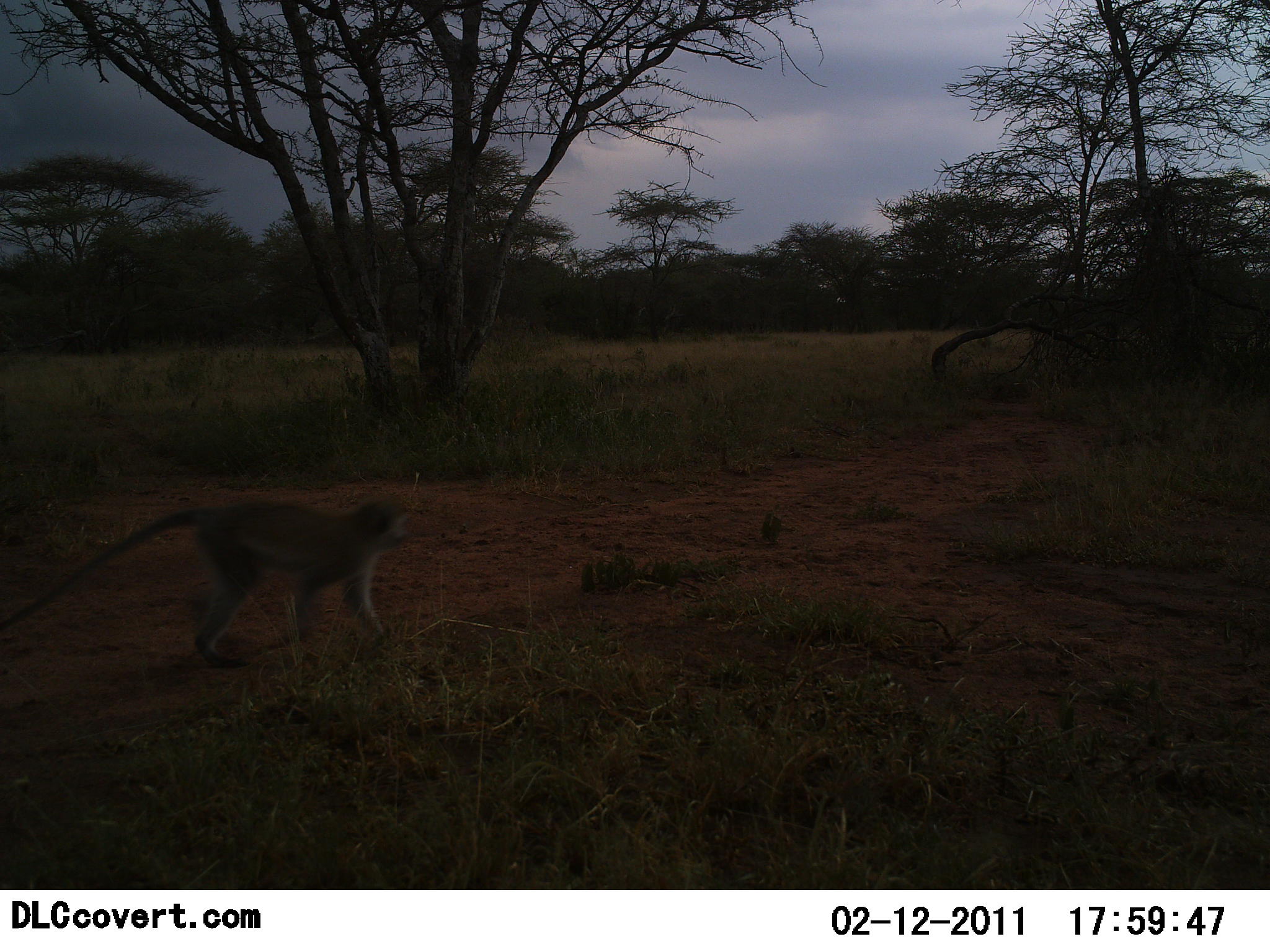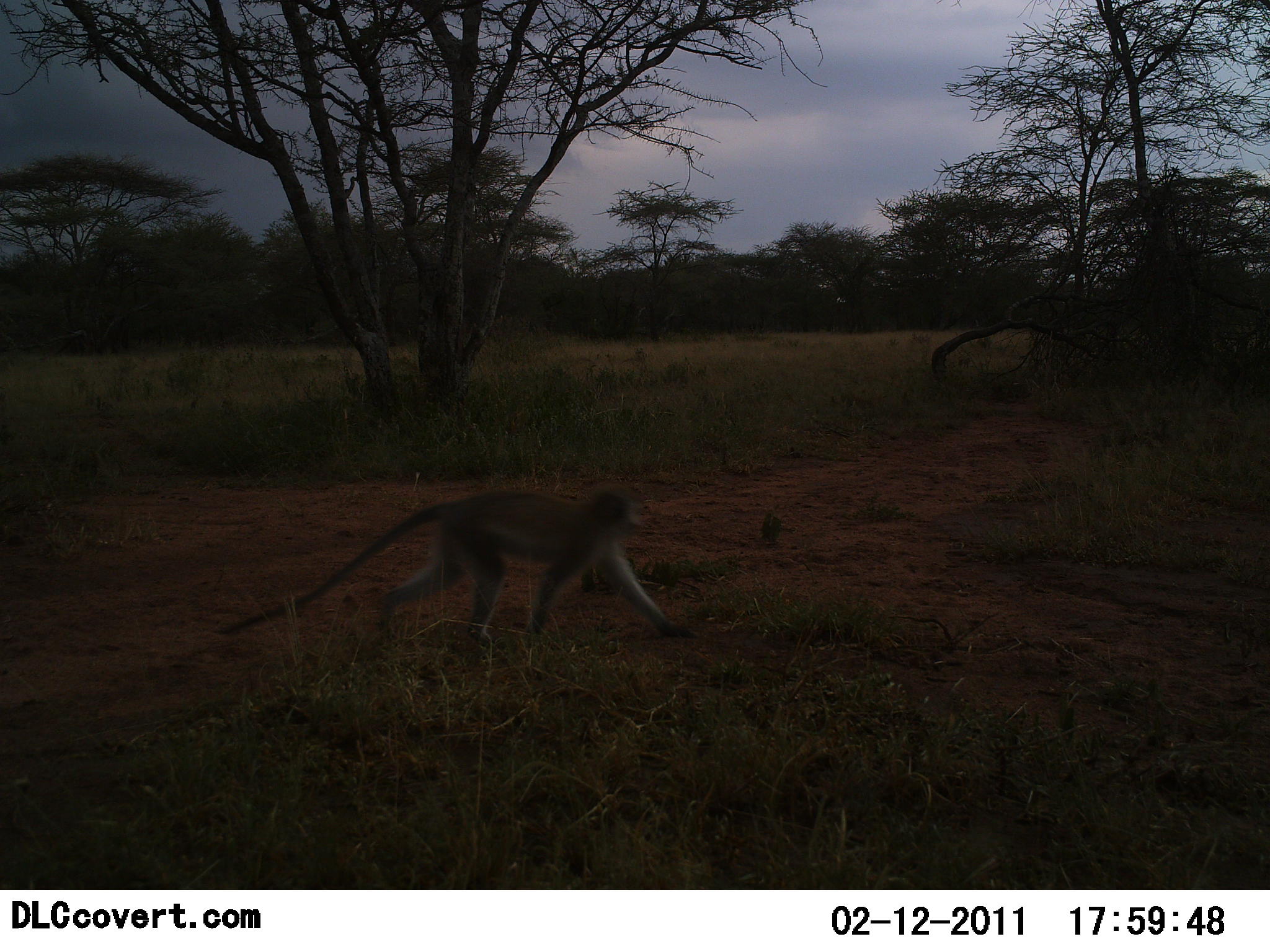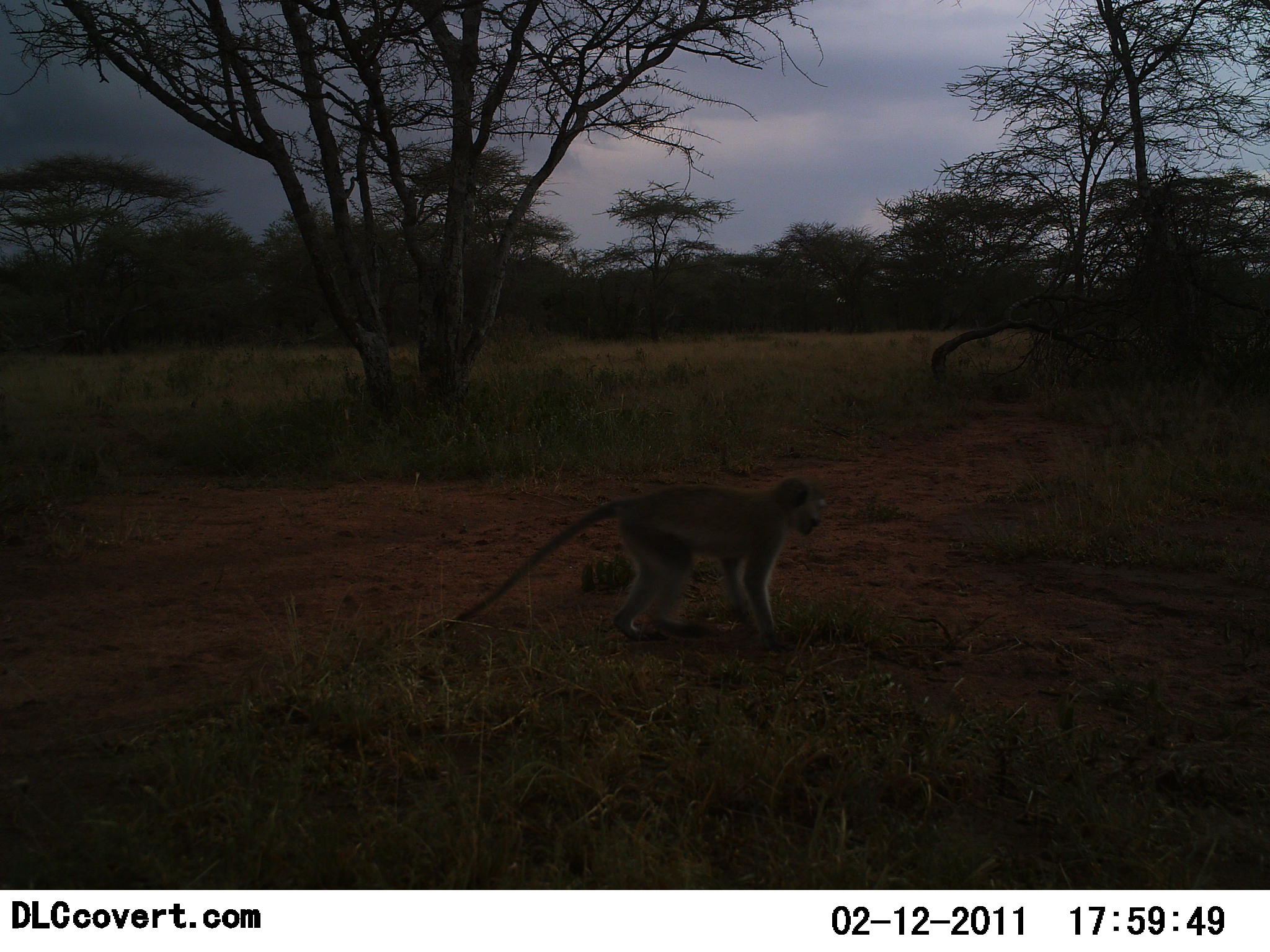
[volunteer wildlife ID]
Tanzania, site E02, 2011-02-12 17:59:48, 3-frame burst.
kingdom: Animalia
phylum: Chordata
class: Mammalia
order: Primates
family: Cercopithecidae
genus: Chlorocebus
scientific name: Chlorocebus pygerythrus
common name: vervet monkey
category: monkeyvervet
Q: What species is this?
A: Monkeyvervet (vervet monkey) (Chlorocebus pygerythrus).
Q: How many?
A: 1.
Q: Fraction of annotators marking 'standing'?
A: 8%.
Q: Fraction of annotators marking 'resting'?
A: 0%.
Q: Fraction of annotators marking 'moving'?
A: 92%.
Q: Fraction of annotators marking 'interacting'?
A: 0%.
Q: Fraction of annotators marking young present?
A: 0%.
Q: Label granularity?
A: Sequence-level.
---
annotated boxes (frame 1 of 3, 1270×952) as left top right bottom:
animal: 0 499 414 672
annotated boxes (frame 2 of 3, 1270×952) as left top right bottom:
animal: 216 487 697 657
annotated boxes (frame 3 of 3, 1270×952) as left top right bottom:
animal: 428 473 828 645